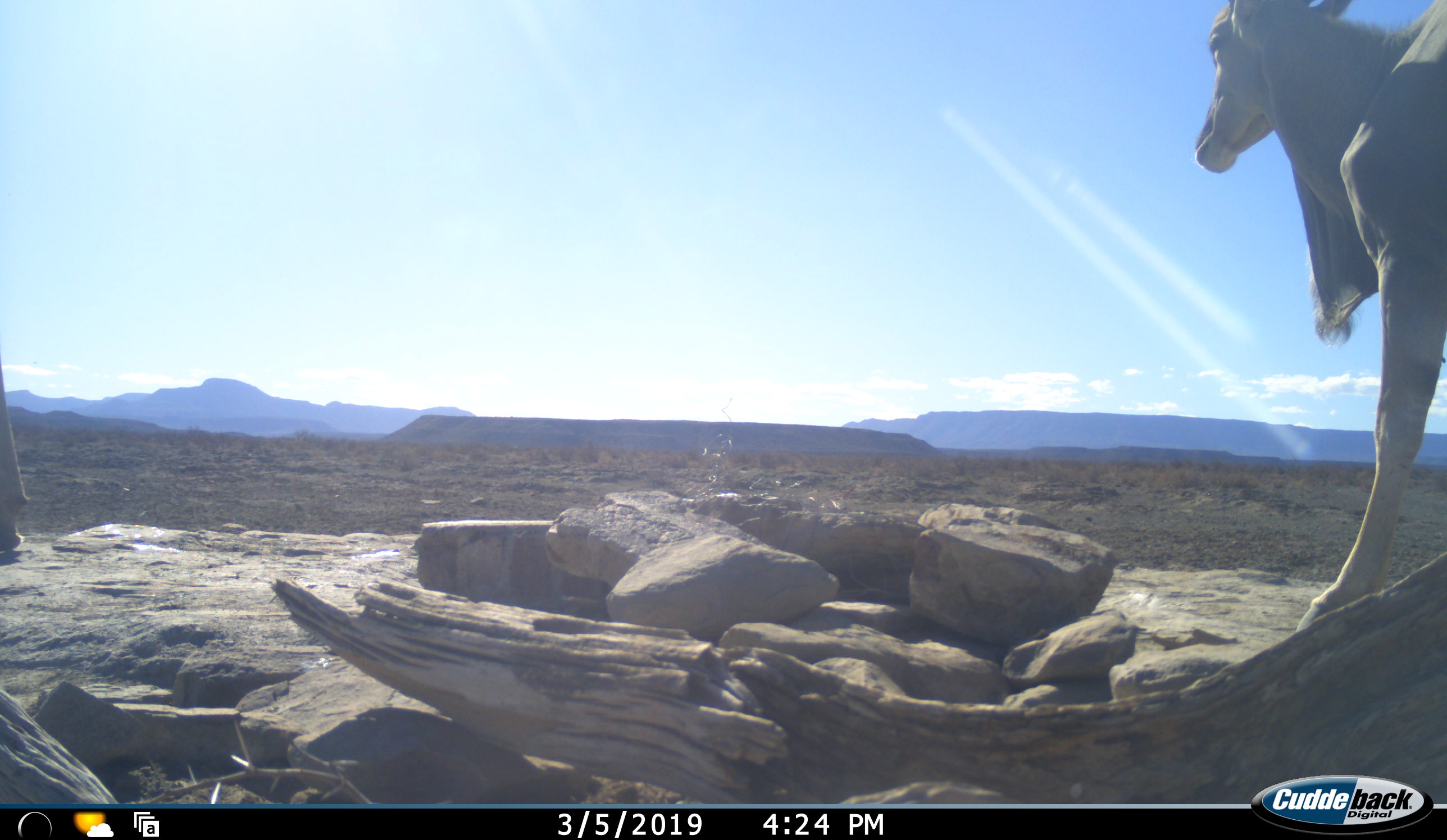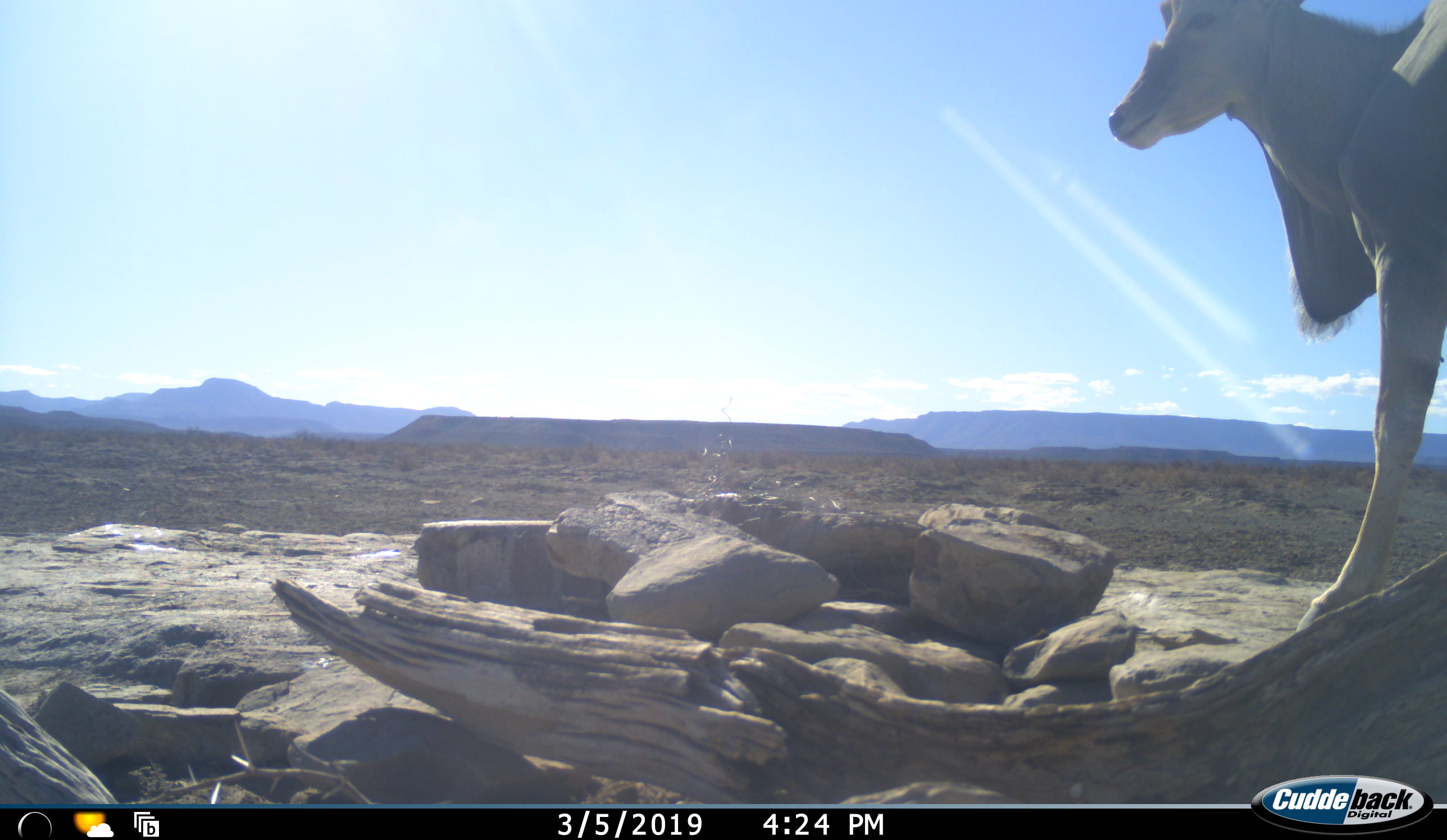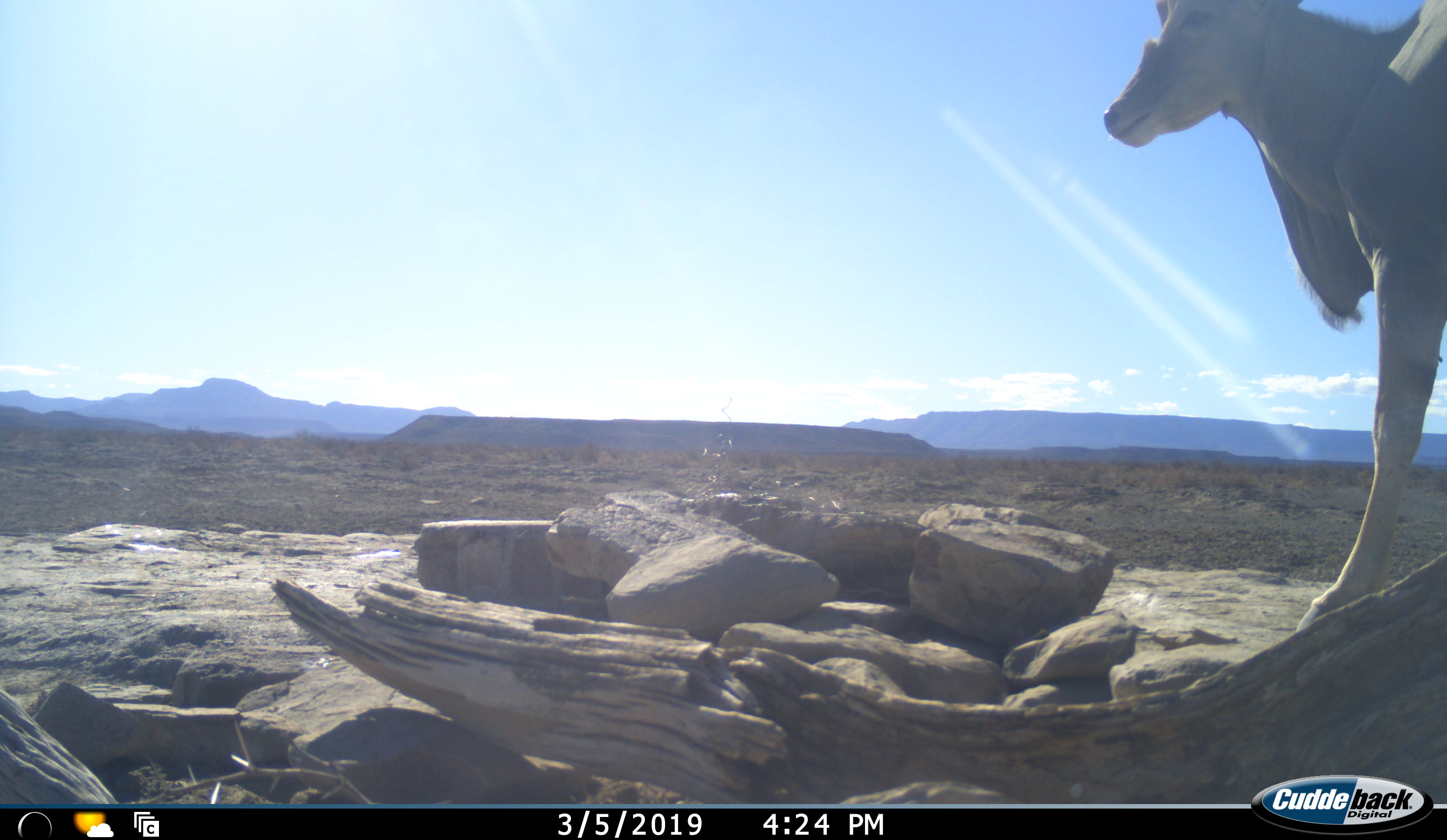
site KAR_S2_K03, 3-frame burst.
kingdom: Animalia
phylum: Chordata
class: Mammalia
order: Artiodactyla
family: Bovidae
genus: Tragelaphus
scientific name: Tragelaphus oryx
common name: eland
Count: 2.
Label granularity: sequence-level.